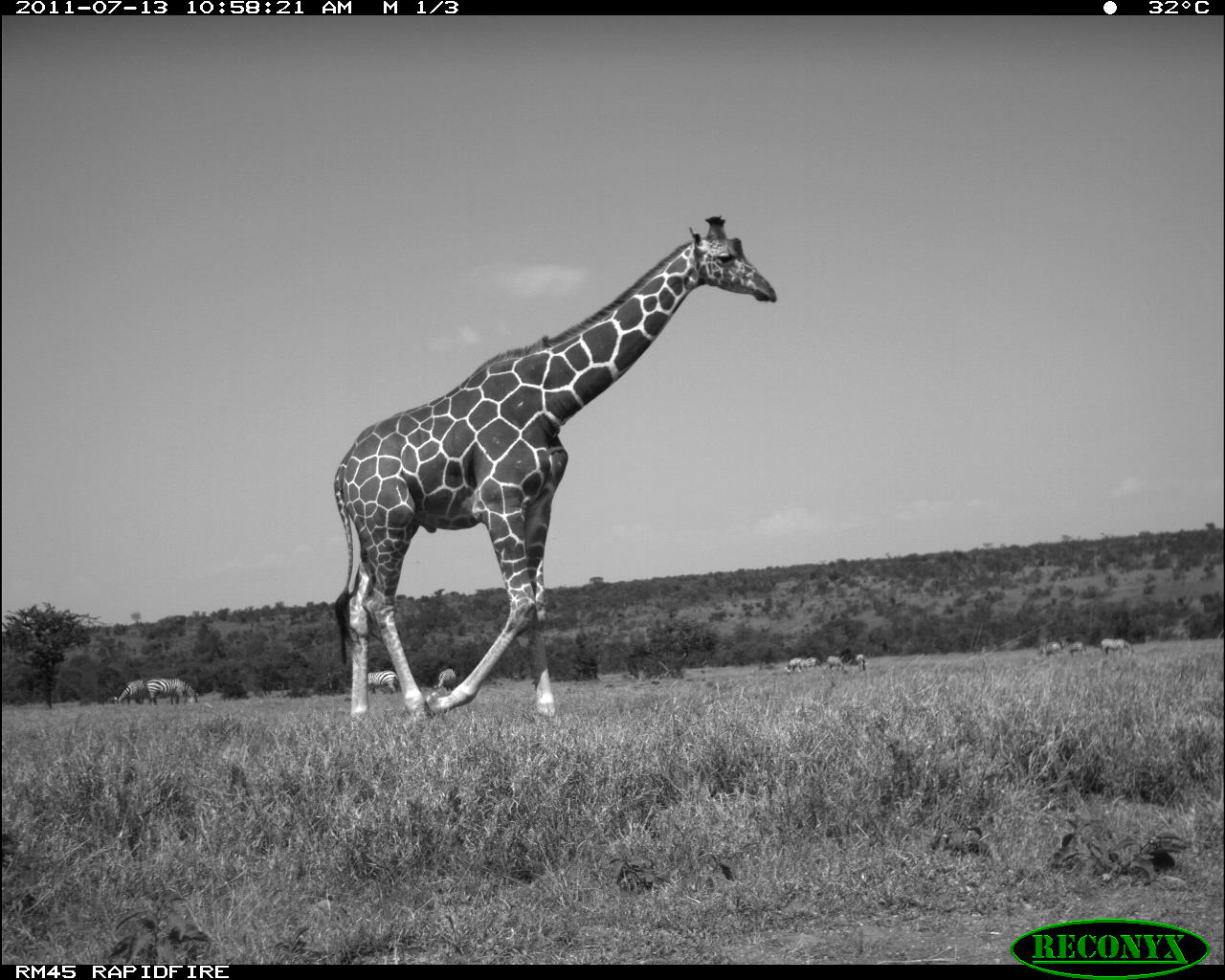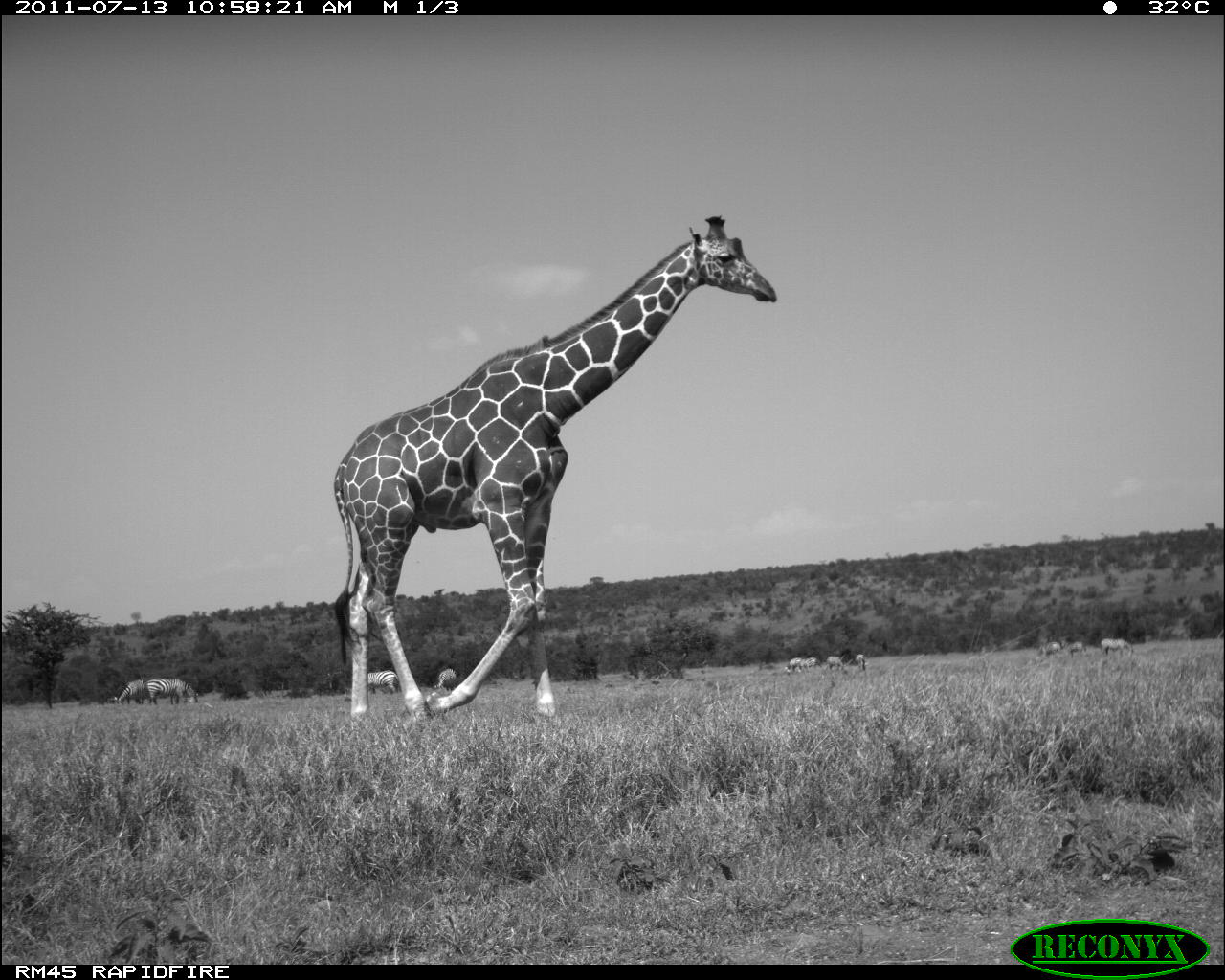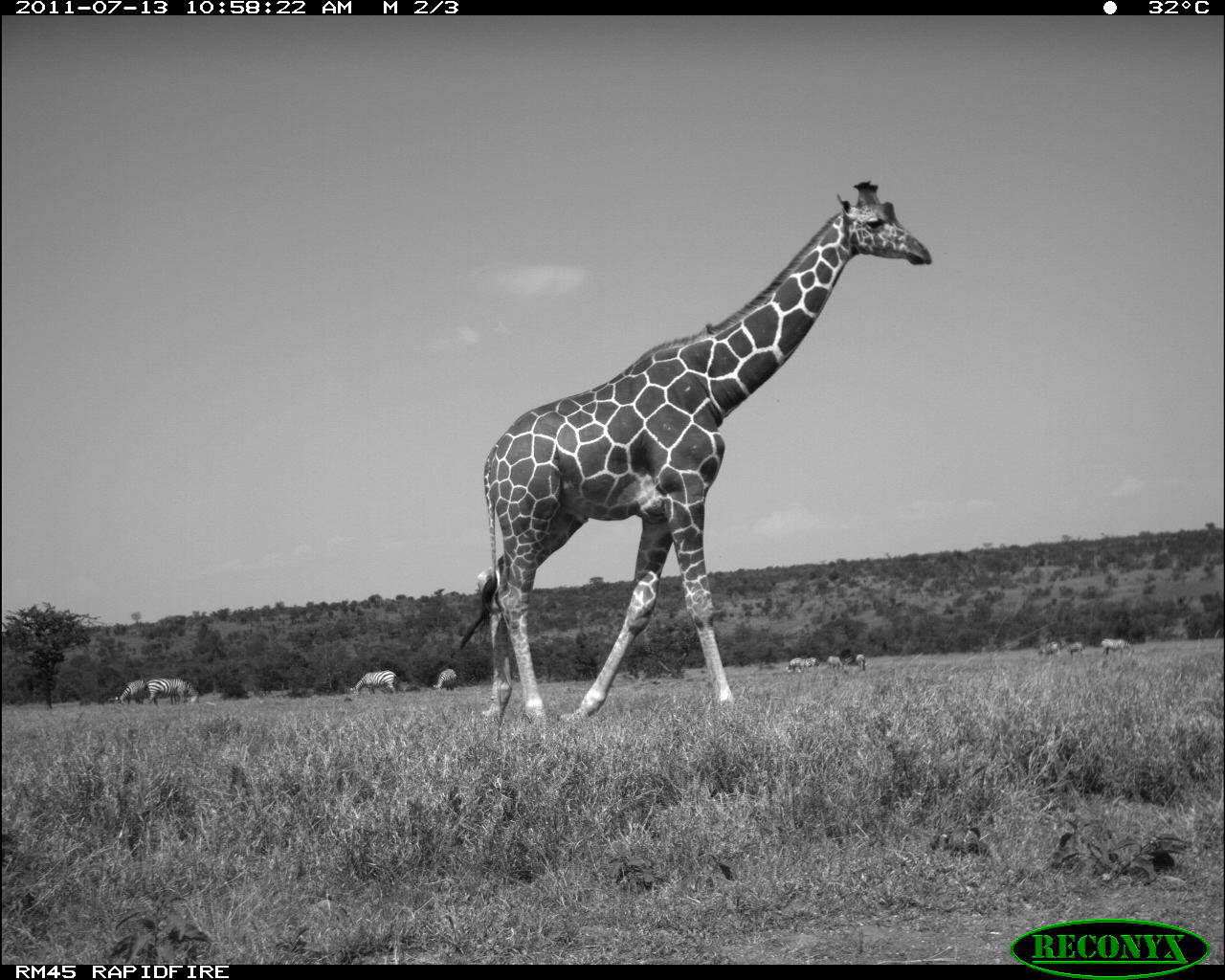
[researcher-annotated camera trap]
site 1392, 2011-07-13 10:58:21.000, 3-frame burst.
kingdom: Animalia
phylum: Chordata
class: Mammalia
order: Artiodactyla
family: Giraffidae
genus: Giraffa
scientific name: Giraffa camelopardalis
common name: giraffe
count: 1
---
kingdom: Animalia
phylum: Chordata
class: Mammalia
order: Perissodactyla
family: Equidae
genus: Equus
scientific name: Equus quagga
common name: plains zebra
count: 9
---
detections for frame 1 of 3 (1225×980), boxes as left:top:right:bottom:
giraffa camelopardalis: 332:215:776:715; 145:678:199:706; 368:669:399:694; 115:680:145:705; 1101:638:1133:658; 434:669:456:690; 800:657:823:673; 785:657:802:673; 855:653:870:671; 1068:641:1083:658; 826:656:844:670; 1045:642:1061:655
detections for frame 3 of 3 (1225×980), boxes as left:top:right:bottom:
giraffa camelopardalis: 451:181:930:724; 147:678:199:706; 350:670:398:697; 119:680:147:704; 1101:638:1133:659; 432:668:458:692; 1060:639:1085:659; 1037:641:1060:660; 801:657:819:673; 785:657:802:673; 827:656:843:673; 856:654:866:671